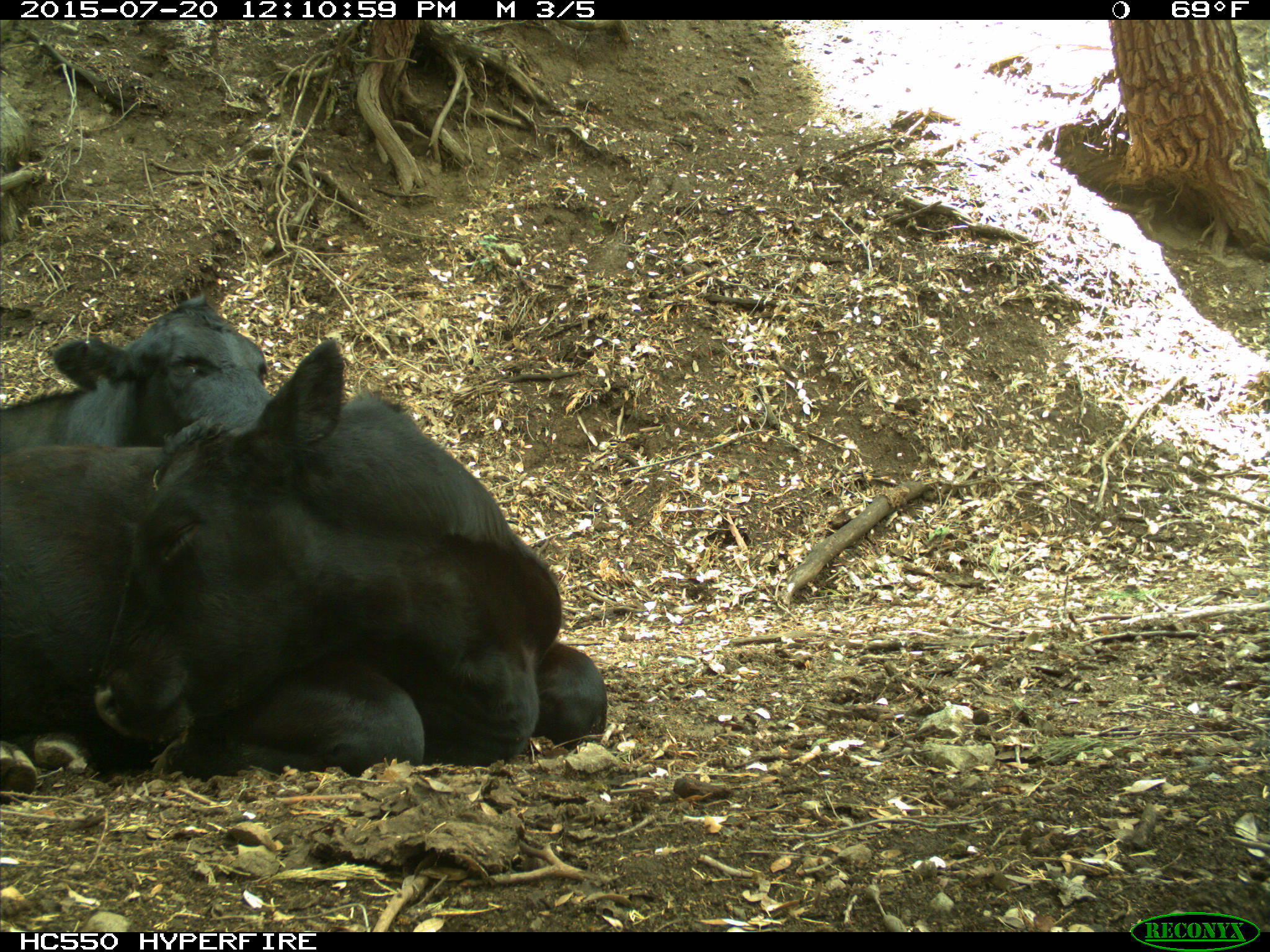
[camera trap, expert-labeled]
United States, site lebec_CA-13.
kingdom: Animalia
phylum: Chordata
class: Mammalia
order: Artiodactyla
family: Bovidae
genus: Bos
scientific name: Bos taurus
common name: domestic cow